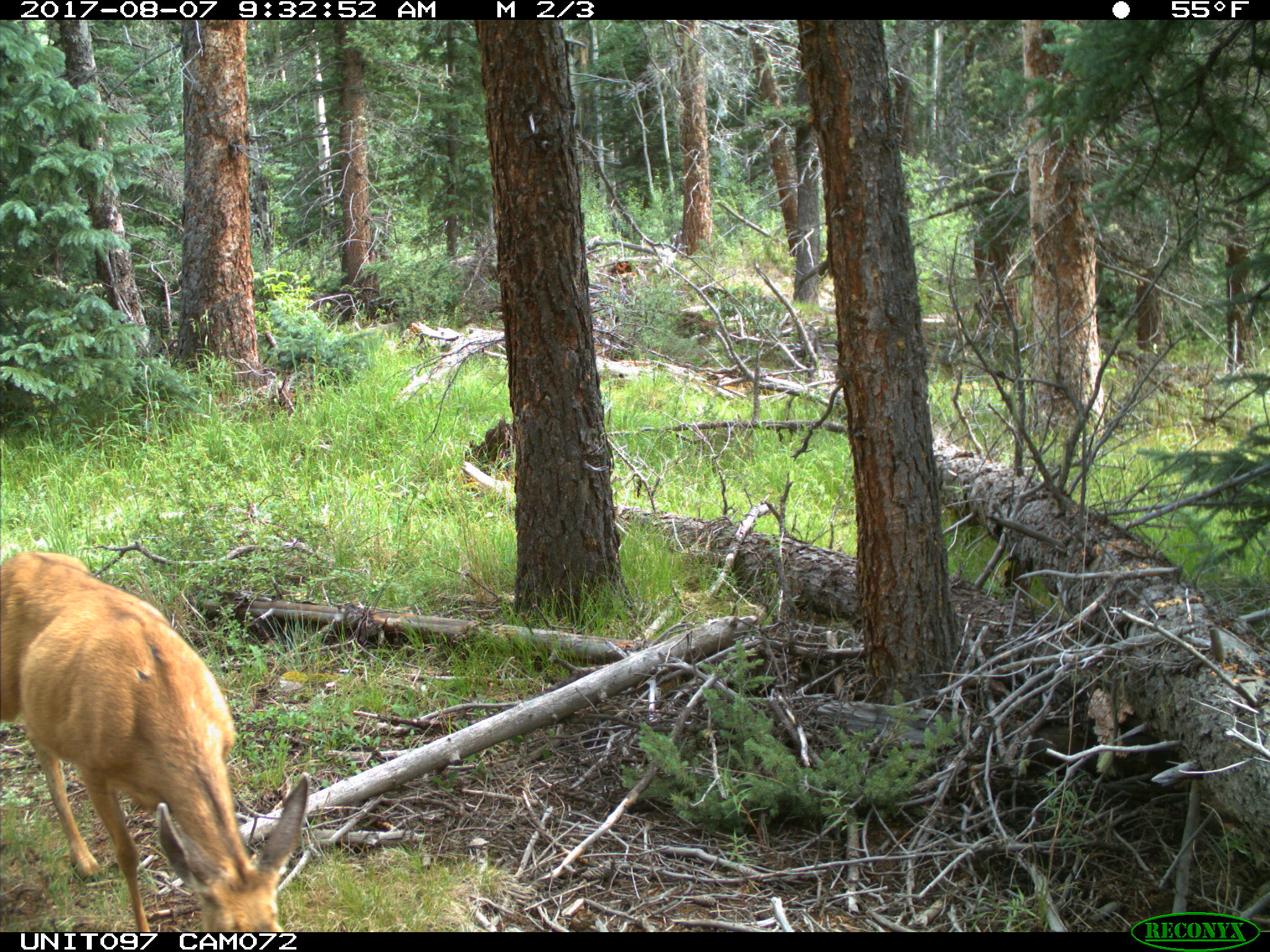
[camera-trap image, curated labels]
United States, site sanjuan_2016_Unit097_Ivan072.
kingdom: Animalia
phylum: Chordata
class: Mammalia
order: Artiodactyla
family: Cervidae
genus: Odocoileus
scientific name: Odocoileus hemionus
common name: mule deer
Odocoileus hemionus (mule deer).